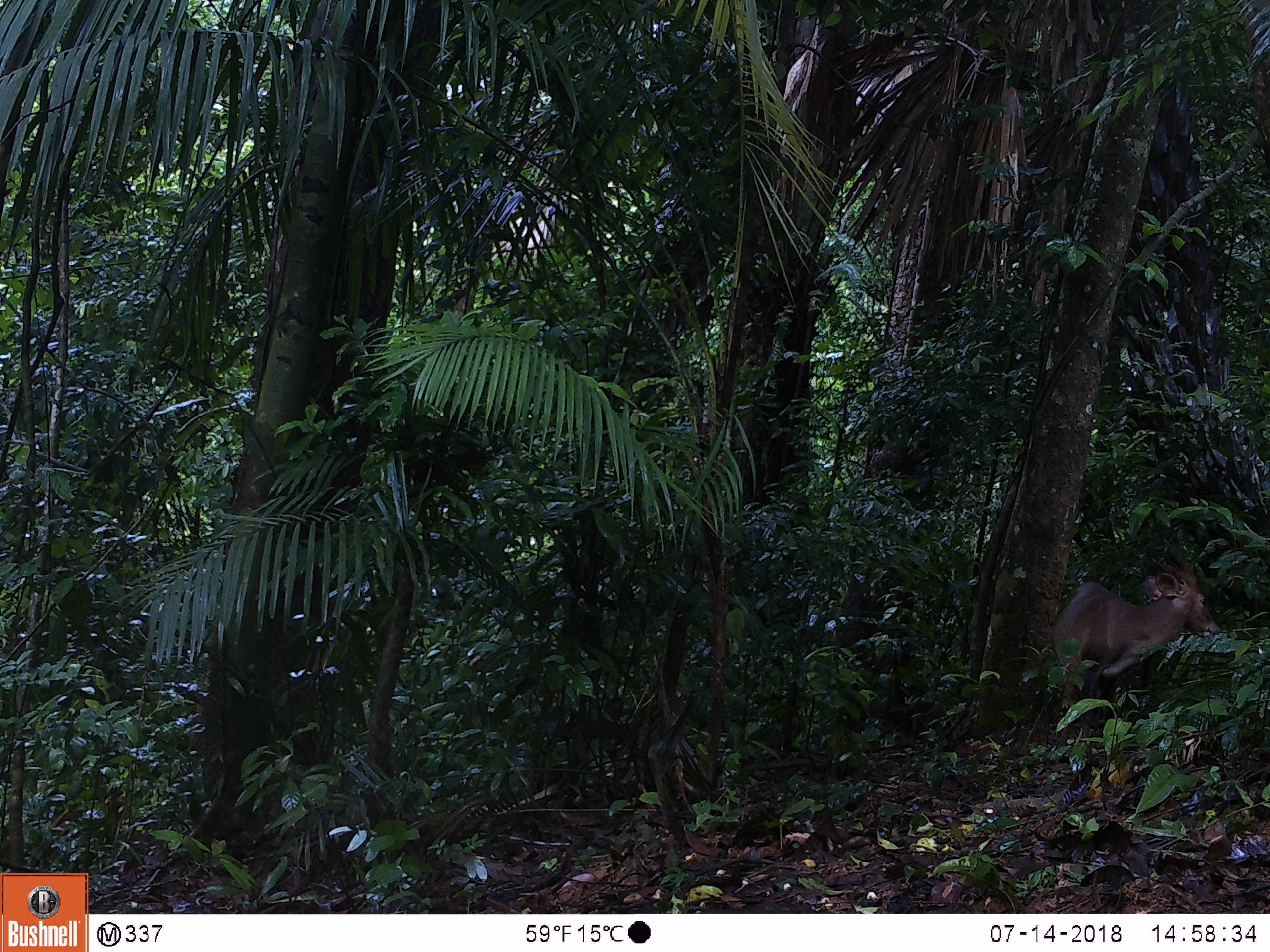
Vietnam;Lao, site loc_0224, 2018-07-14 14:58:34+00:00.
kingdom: Animalia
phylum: Chordata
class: Mammalia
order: Artiodactyla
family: Cervidae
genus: Muntiacus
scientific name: Muntiacus vuquangensis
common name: large-antlered muntjac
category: large antlered muntjac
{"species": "large antlered muntjac (large-antlered muntjac) (Muntiacus vuquangensis)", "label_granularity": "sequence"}